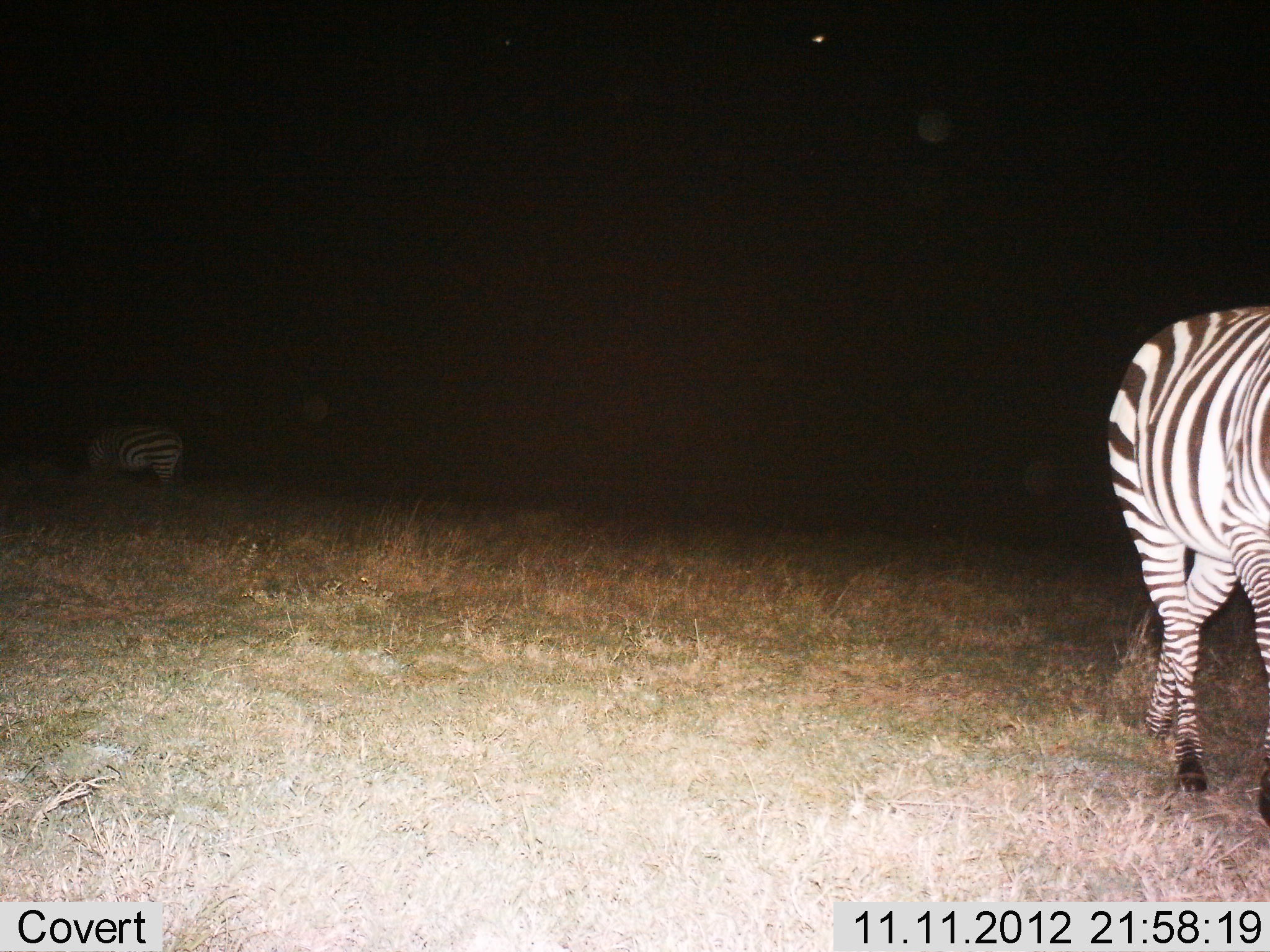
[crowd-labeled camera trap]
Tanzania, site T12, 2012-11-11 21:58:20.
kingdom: Animalia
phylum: Chordata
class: Mammalia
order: Perissodactyla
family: Equidae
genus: Equus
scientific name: Equus quagga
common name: plains zebra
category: zebra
Zebra (plains zebra) (Equus quagga), count 2. Behavior (volunteer vote fractions): standing 40%, resting 0%, moving 70%, interacting 0%. Young present (vote fraction): 0%. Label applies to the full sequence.